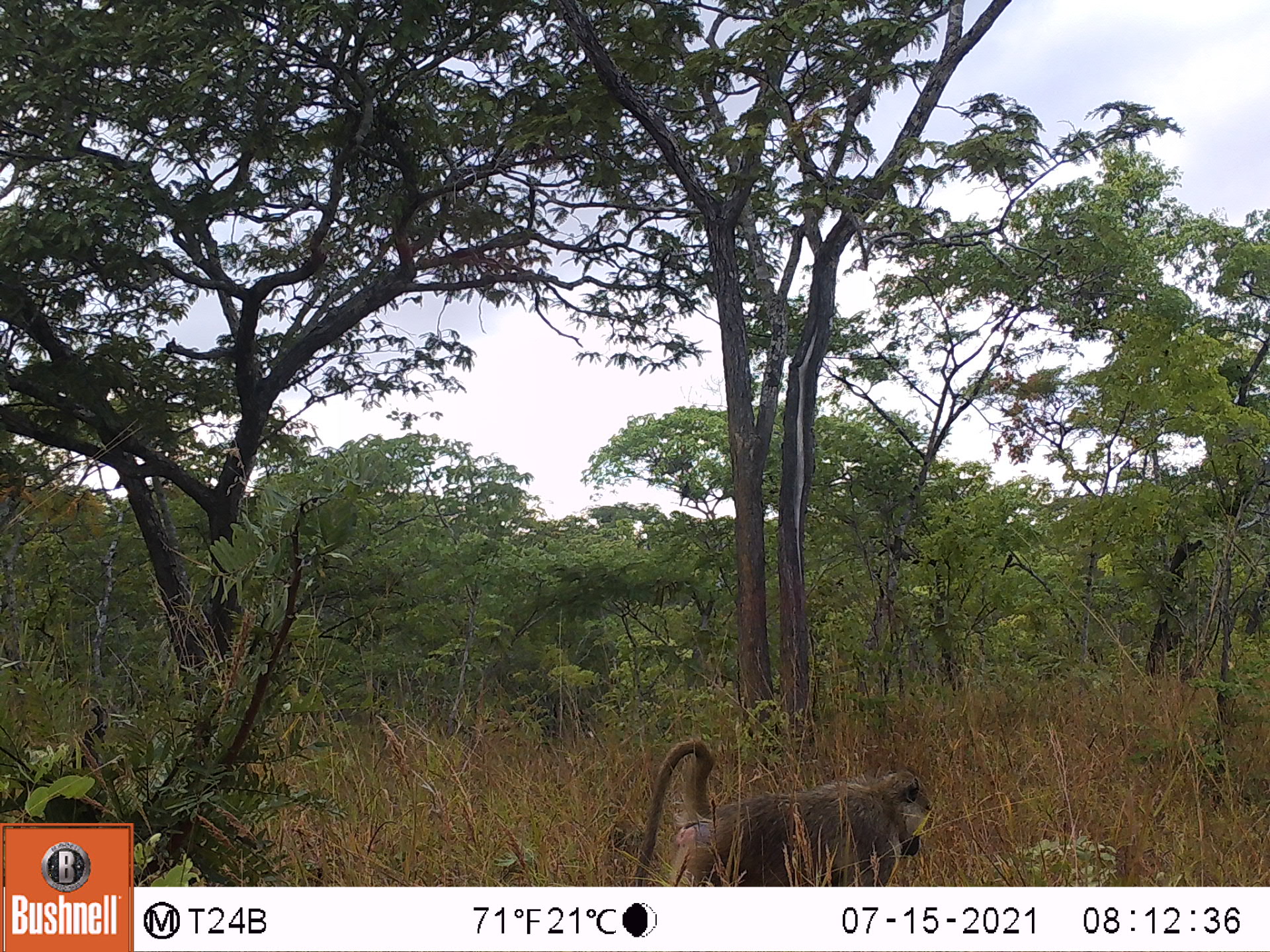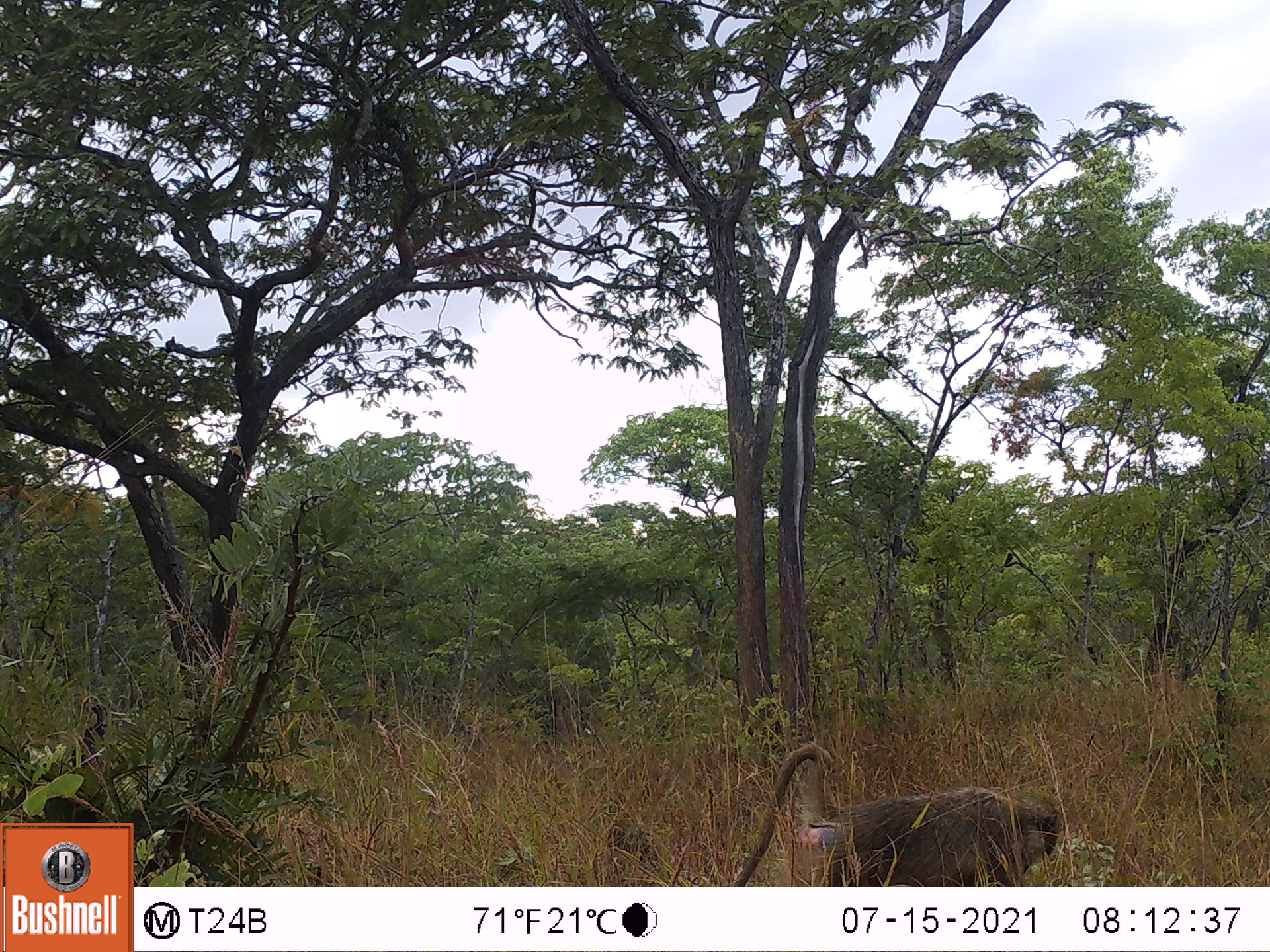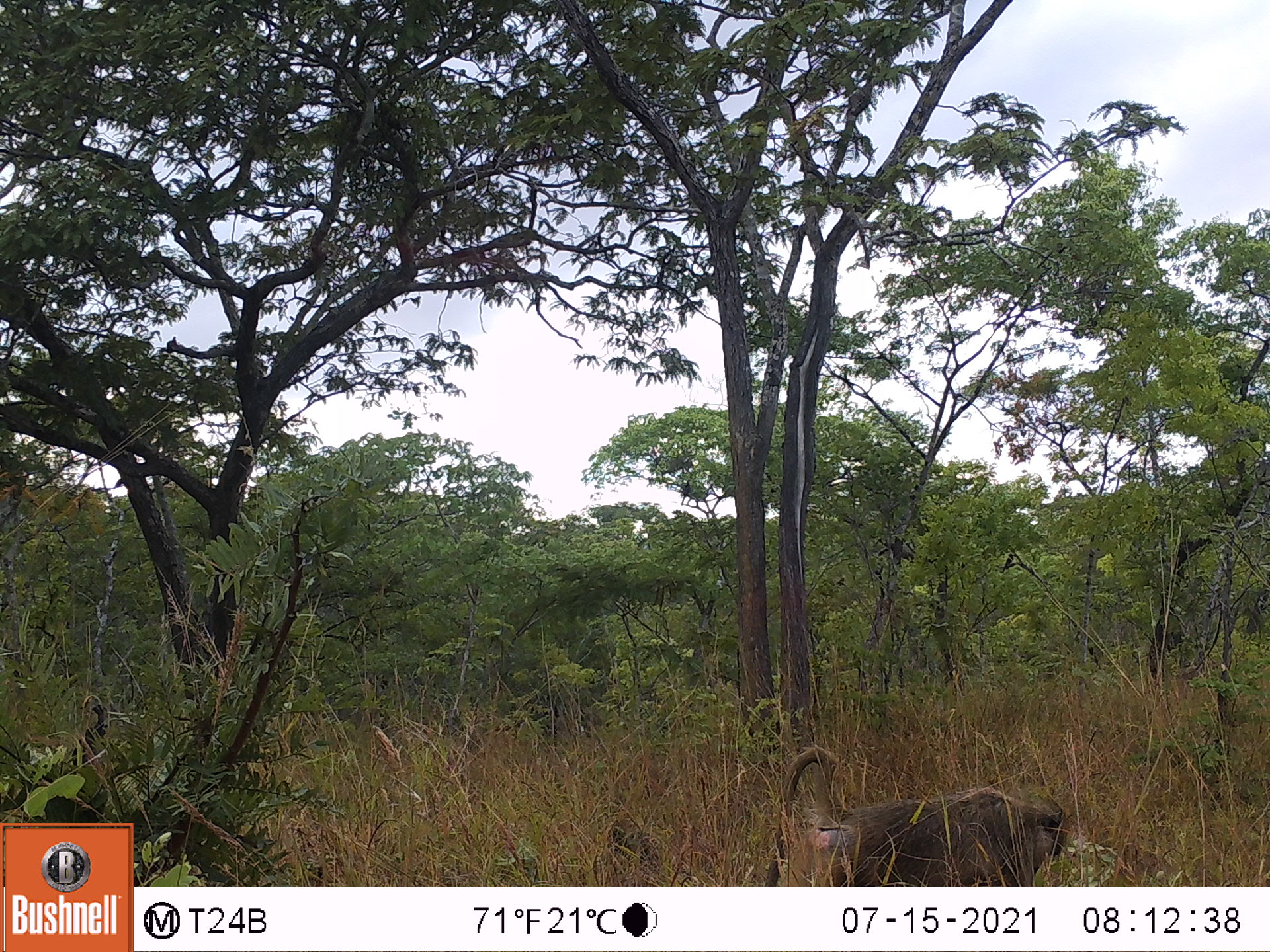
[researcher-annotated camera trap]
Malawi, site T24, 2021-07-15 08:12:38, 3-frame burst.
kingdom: Animalia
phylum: Chordata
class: Mammalia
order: Primates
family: Cercopithecidae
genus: Papio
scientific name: Papio cynocephalus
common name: yellow baboon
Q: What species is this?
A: Yellow baboon (Papio cynocephalus).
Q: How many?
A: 1.